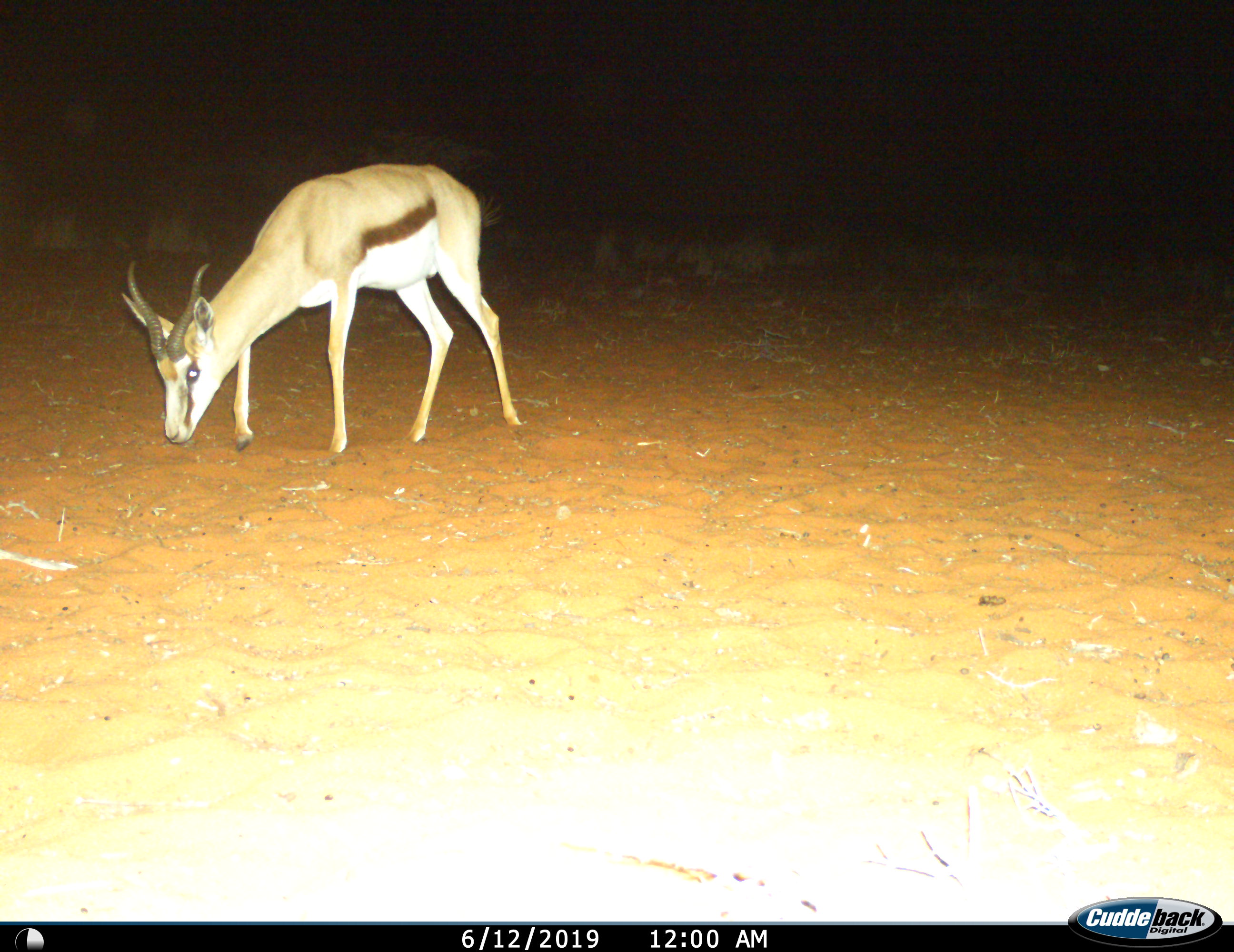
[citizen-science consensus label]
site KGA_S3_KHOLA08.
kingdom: Animalia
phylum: Chordata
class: Mammalia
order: Artiodactyla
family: Bovidae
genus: Antidorcas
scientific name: Antidorcas marsupialis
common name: springbok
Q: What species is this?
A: Springbok (Antidorcas marsupialis).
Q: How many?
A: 1.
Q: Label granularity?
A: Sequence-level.